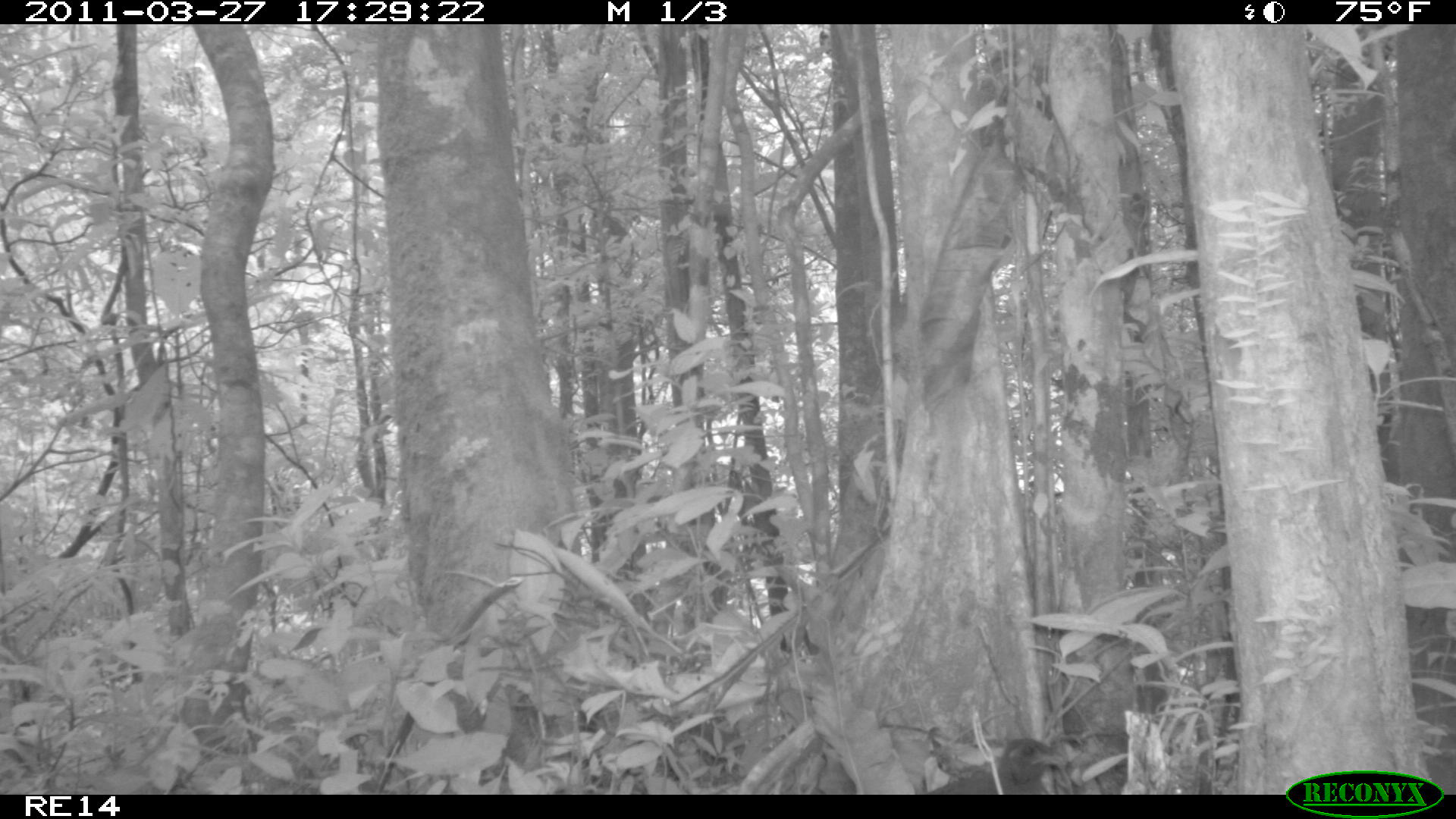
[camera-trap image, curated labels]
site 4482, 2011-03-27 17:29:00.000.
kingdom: Animalia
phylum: Chordata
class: Aves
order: Cuculiformes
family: Cuculidae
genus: Coua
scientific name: Coua serriana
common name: red-breasted coua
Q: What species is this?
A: Coua serriana (red-breasted coua).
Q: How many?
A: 1.